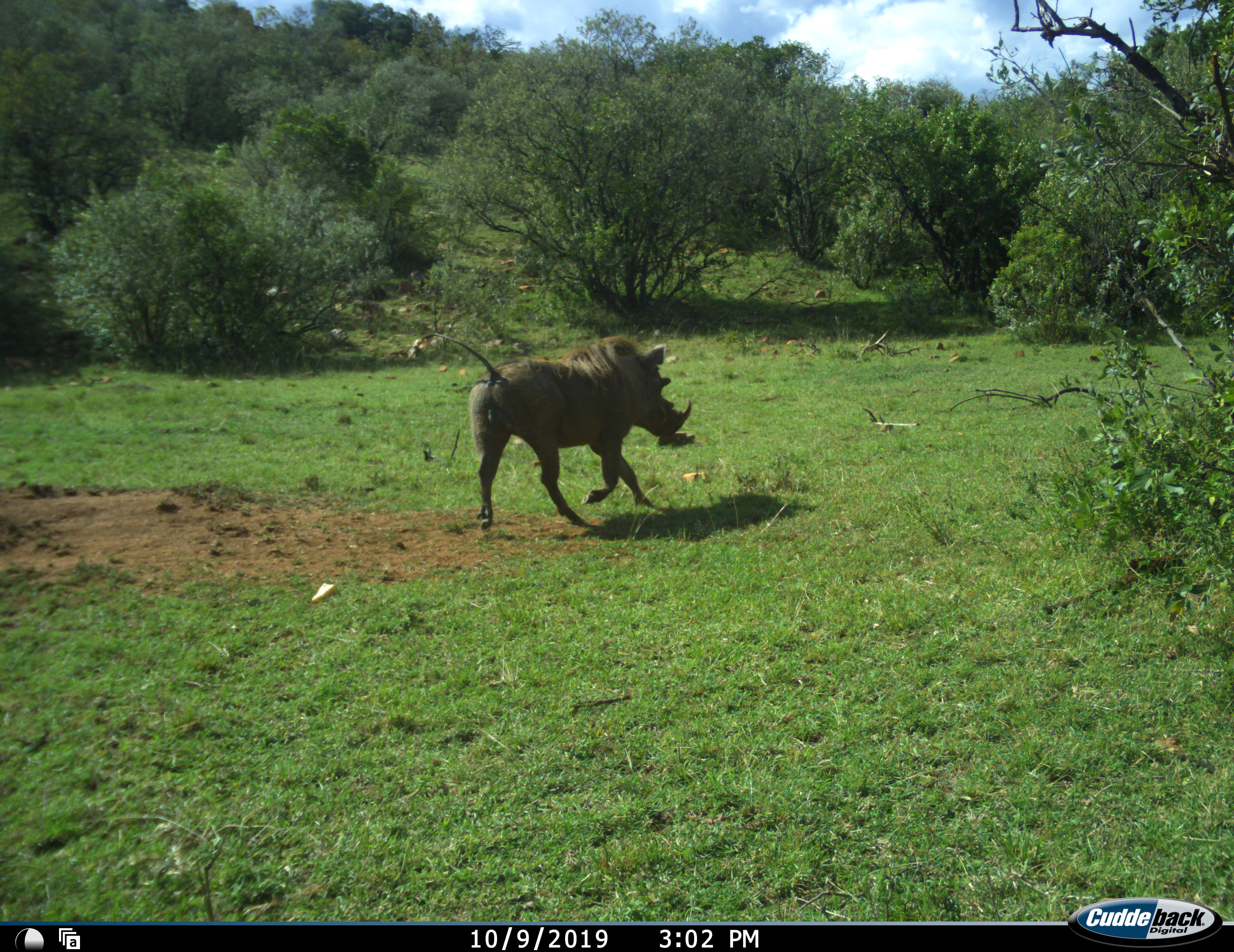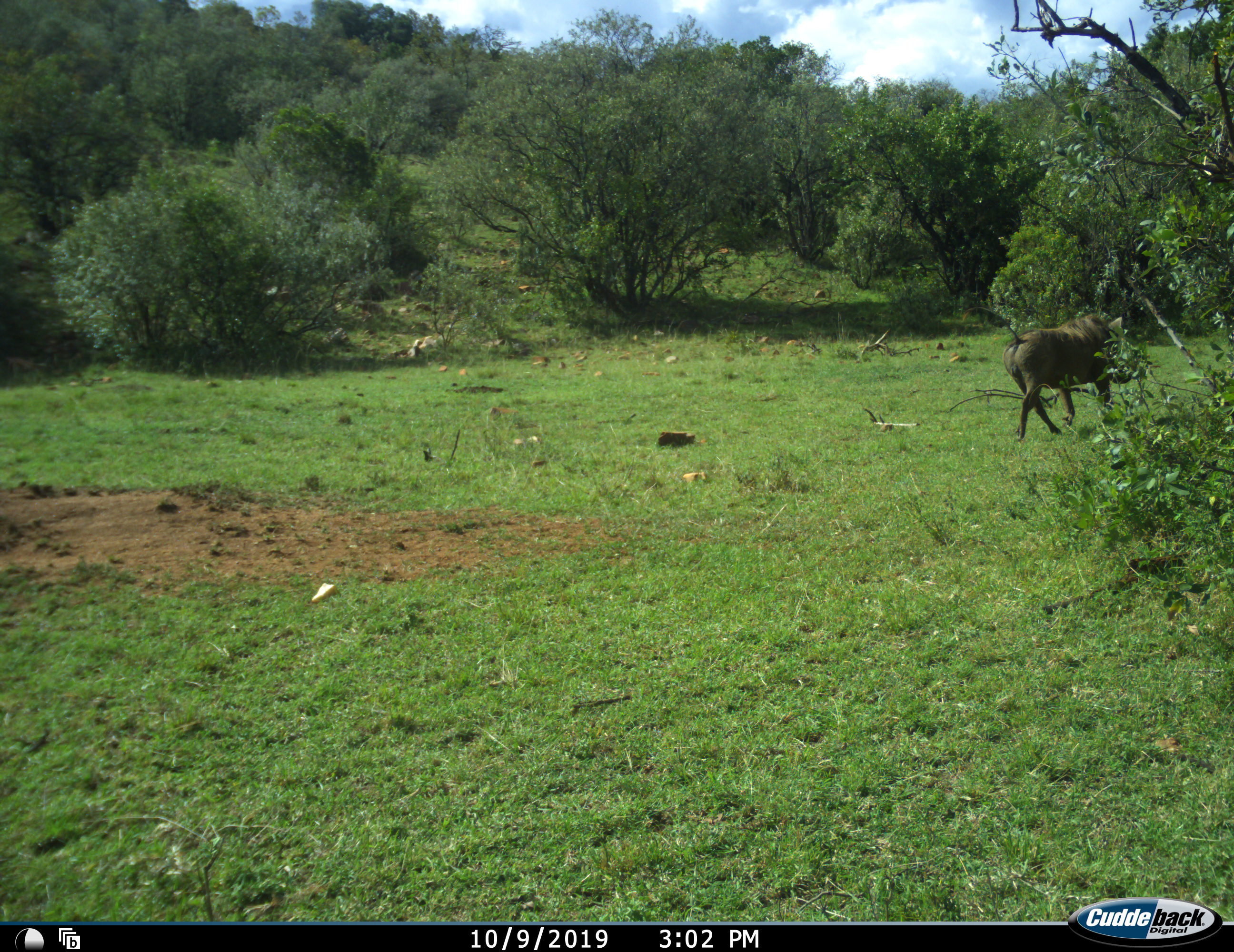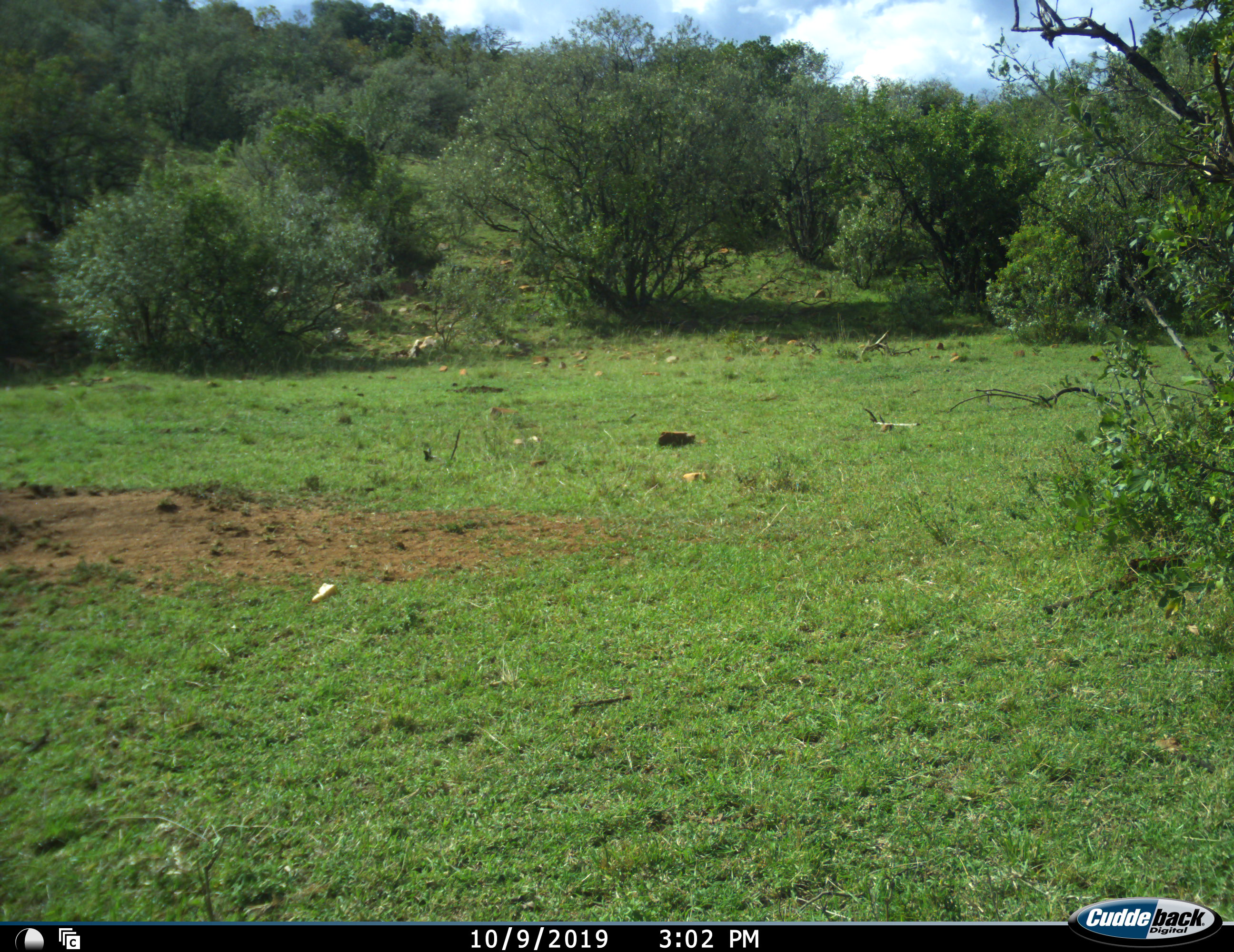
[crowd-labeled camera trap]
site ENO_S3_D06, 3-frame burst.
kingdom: Animalia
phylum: Chordata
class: Mammalia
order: Artiodactyla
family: Suidae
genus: Phacochoerus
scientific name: Phacochoerus africanus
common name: warthog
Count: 1.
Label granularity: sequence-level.